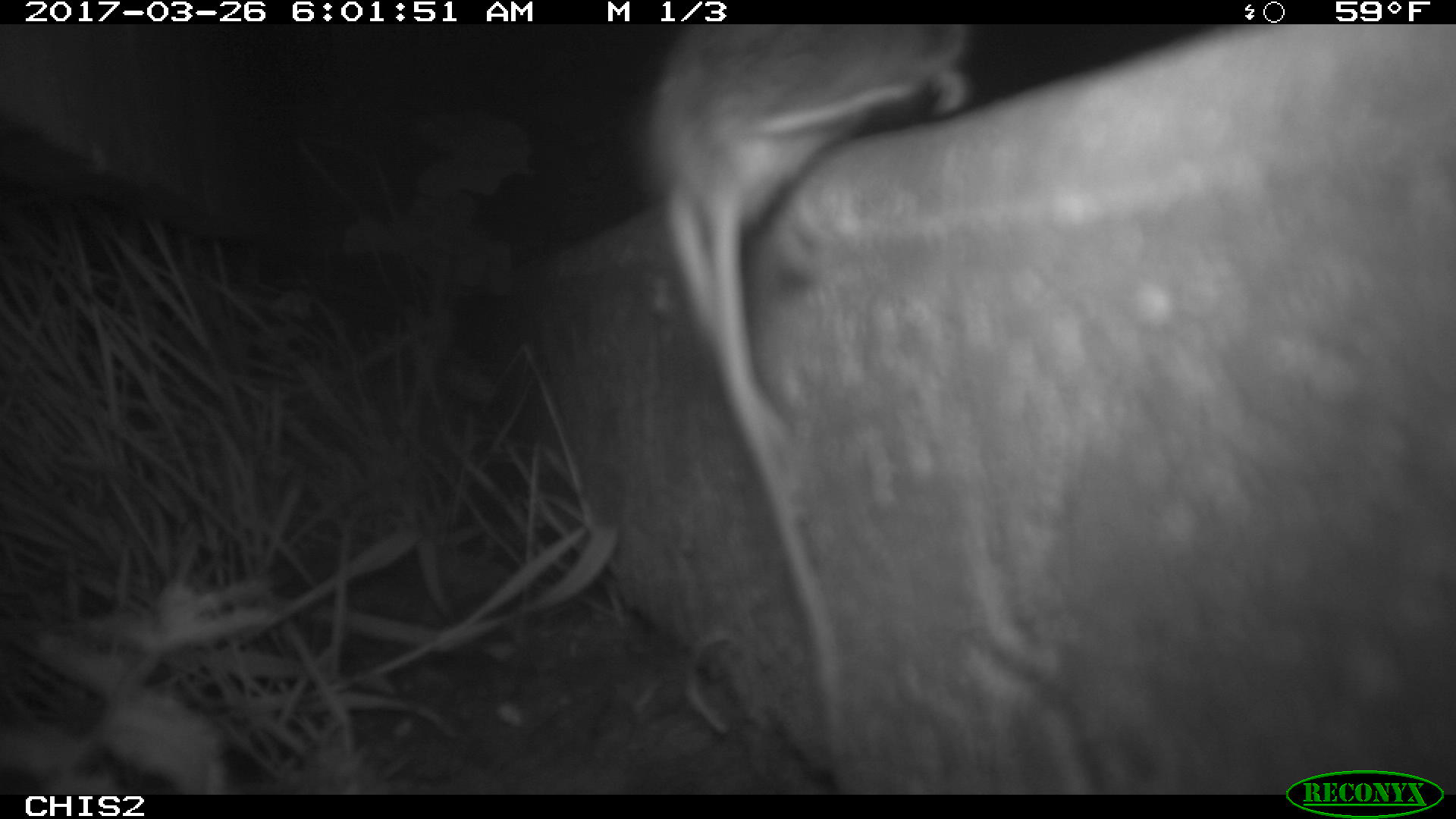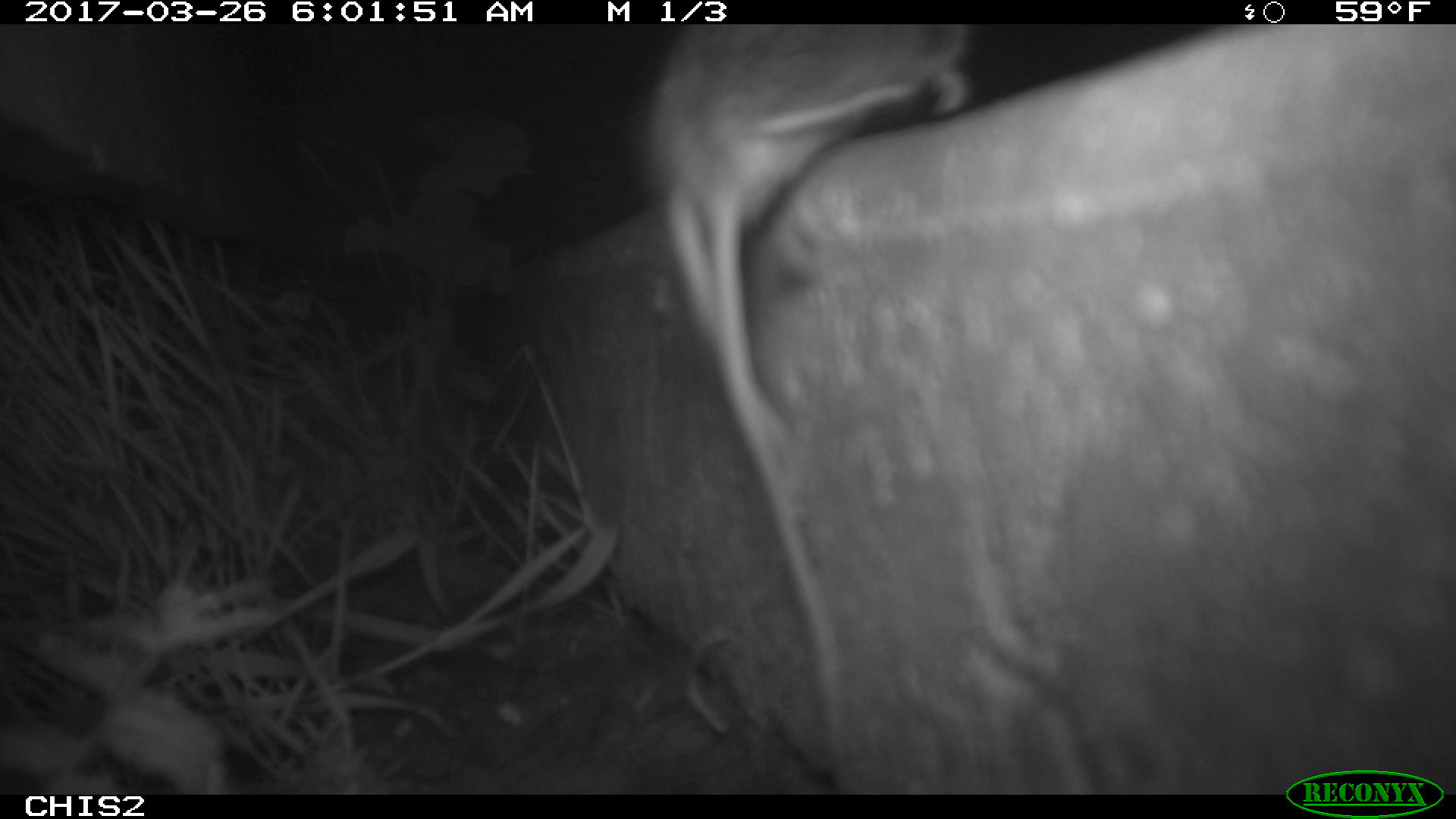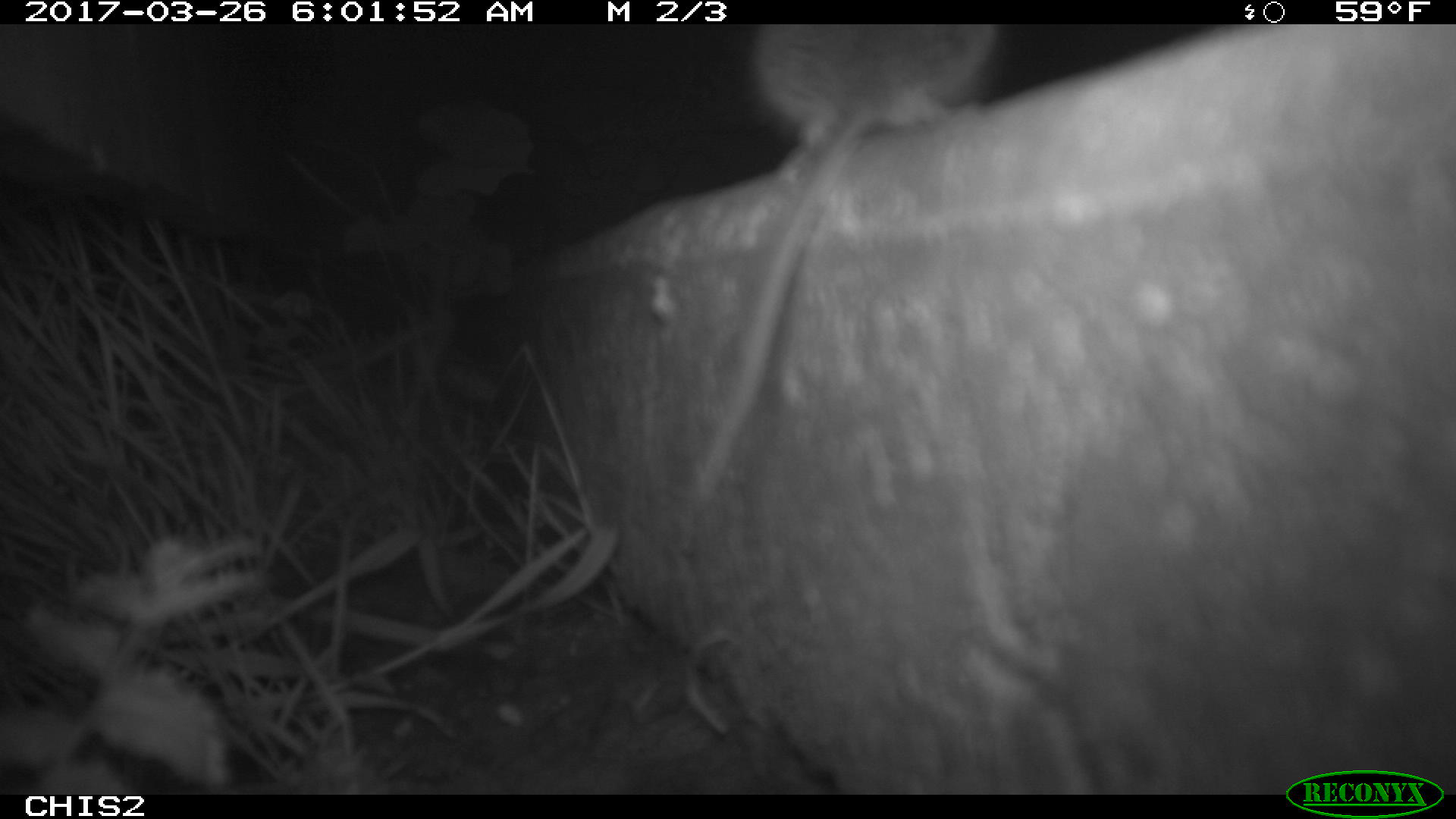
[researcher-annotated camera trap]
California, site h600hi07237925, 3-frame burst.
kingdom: Animalia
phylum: Chordata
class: Mammalia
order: Rodentia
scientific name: Rodentia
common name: rodent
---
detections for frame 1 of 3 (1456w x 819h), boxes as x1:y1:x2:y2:
rodent: 637:25:987:790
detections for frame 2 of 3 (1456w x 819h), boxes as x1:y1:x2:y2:
rodent: 637:24:969:744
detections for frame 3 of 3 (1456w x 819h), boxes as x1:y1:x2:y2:
rodent: 695:24:999:498